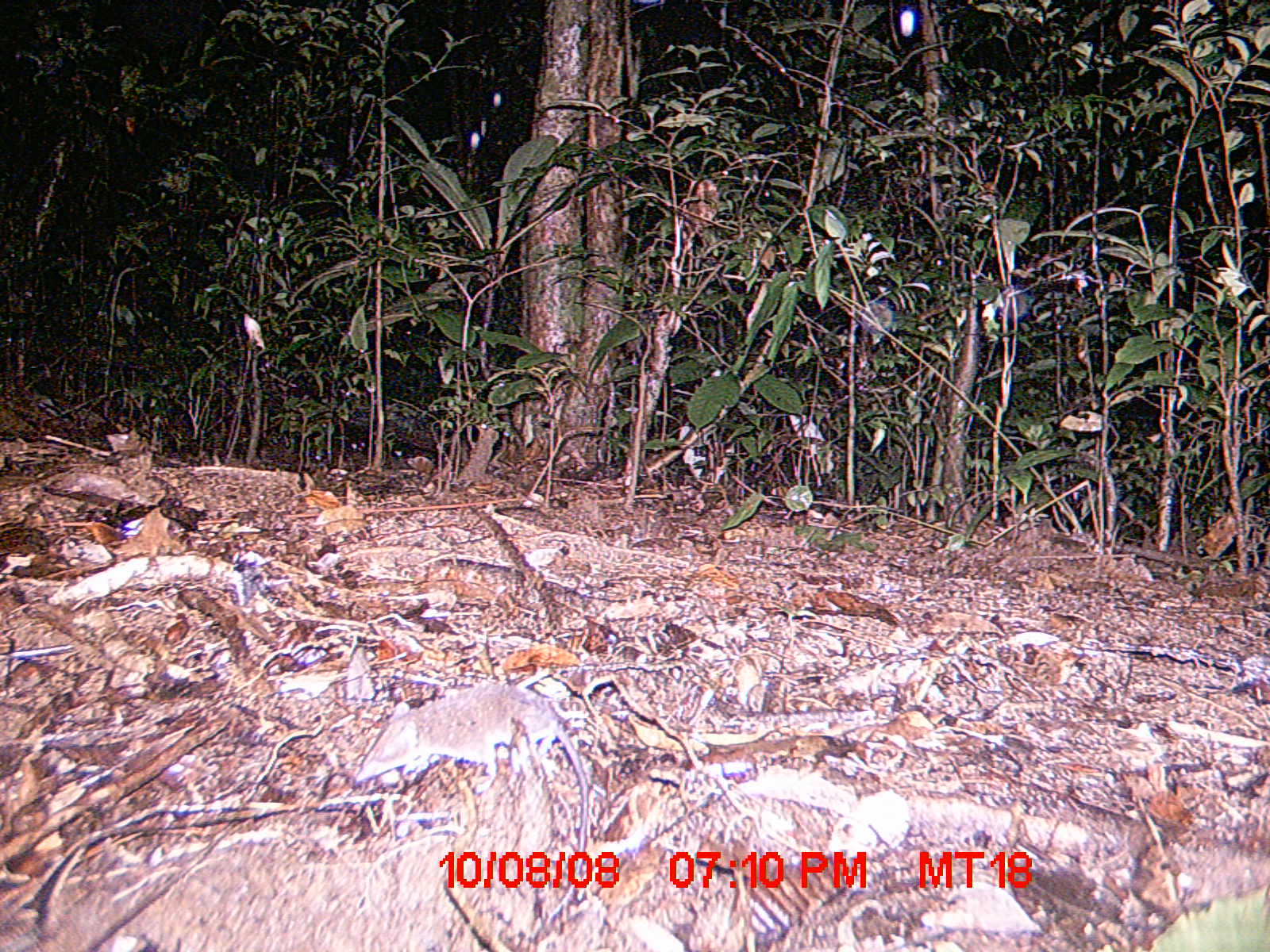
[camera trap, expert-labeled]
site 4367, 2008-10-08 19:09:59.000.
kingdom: Animalia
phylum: Chordata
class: Mammalia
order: Eulipotyphla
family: Soricidae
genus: Suncus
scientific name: Suncus murinus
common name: asian house shrew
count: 1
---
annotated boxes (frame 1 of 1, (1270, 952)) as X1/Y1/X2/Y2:
suncus murinus: 351/685/588/928